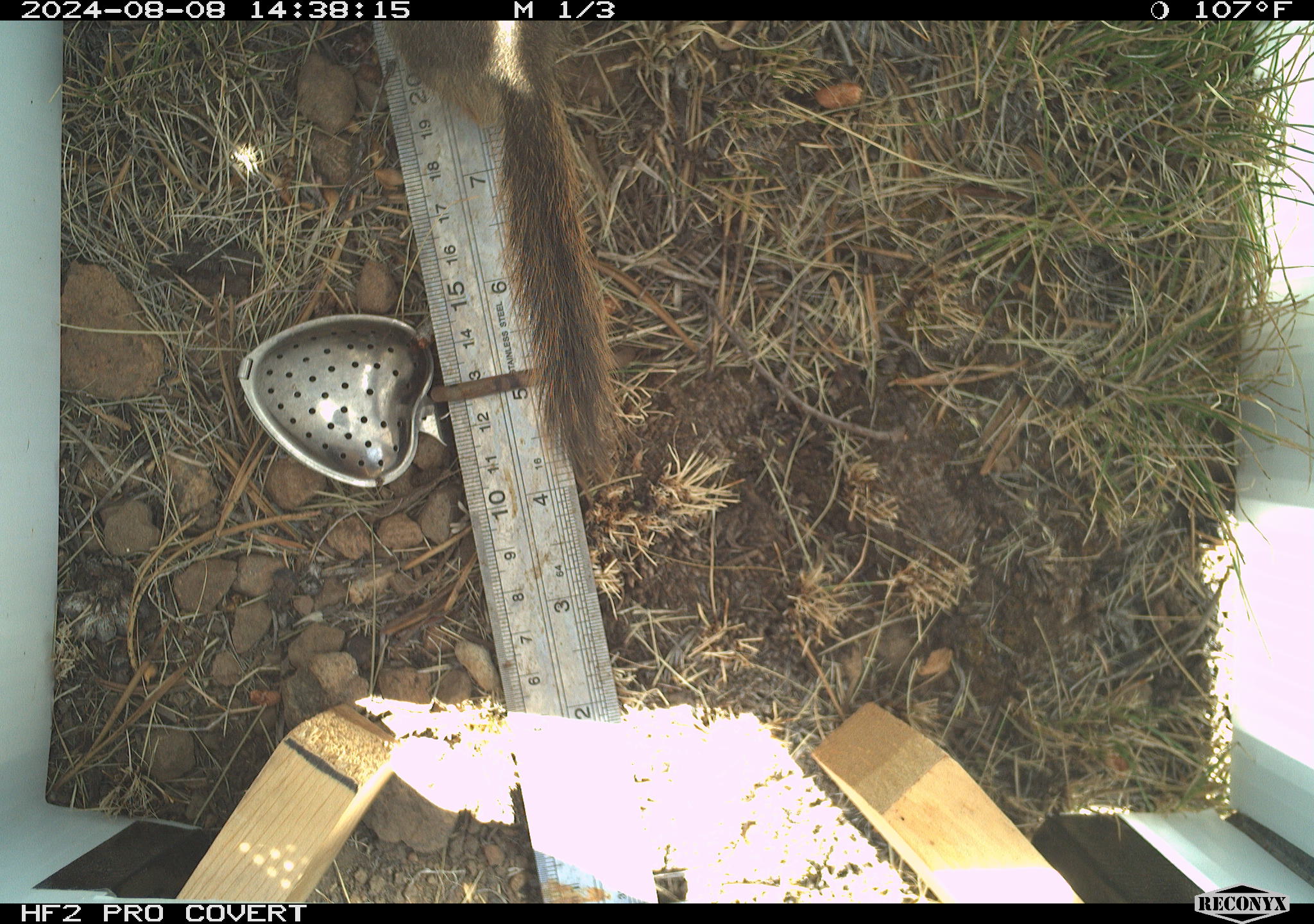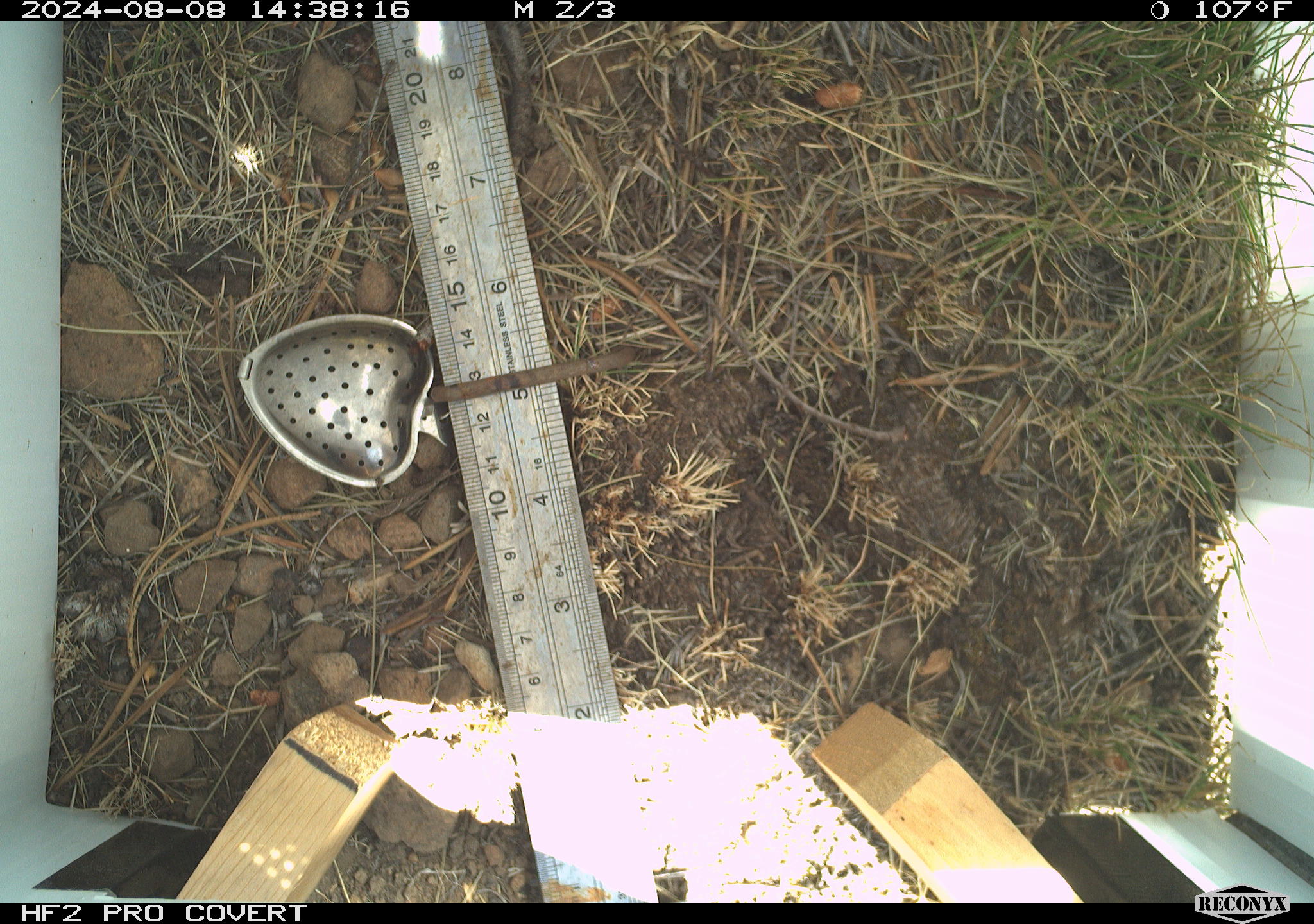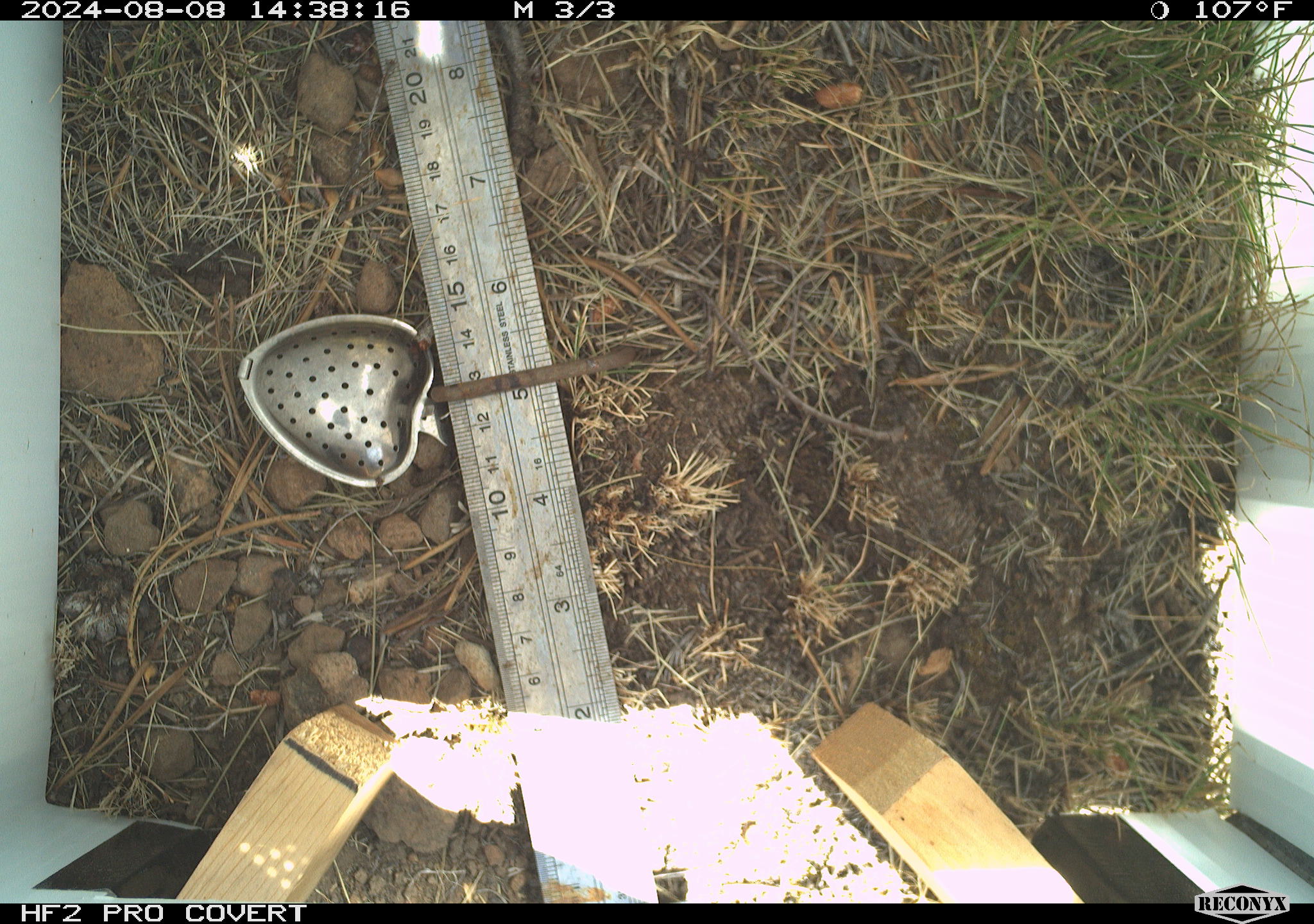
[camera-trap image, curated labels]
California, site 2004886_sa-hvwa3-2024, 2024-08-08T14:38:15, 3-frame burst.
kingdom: Animalia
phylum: Chordata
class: Mammalia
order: Rodentia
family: Sciuridae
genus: Neotamias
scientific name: Neotamias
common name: western chipmunks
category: neotamias species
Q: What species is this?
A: Neotamias species (western chipmunks) (Neotamias).